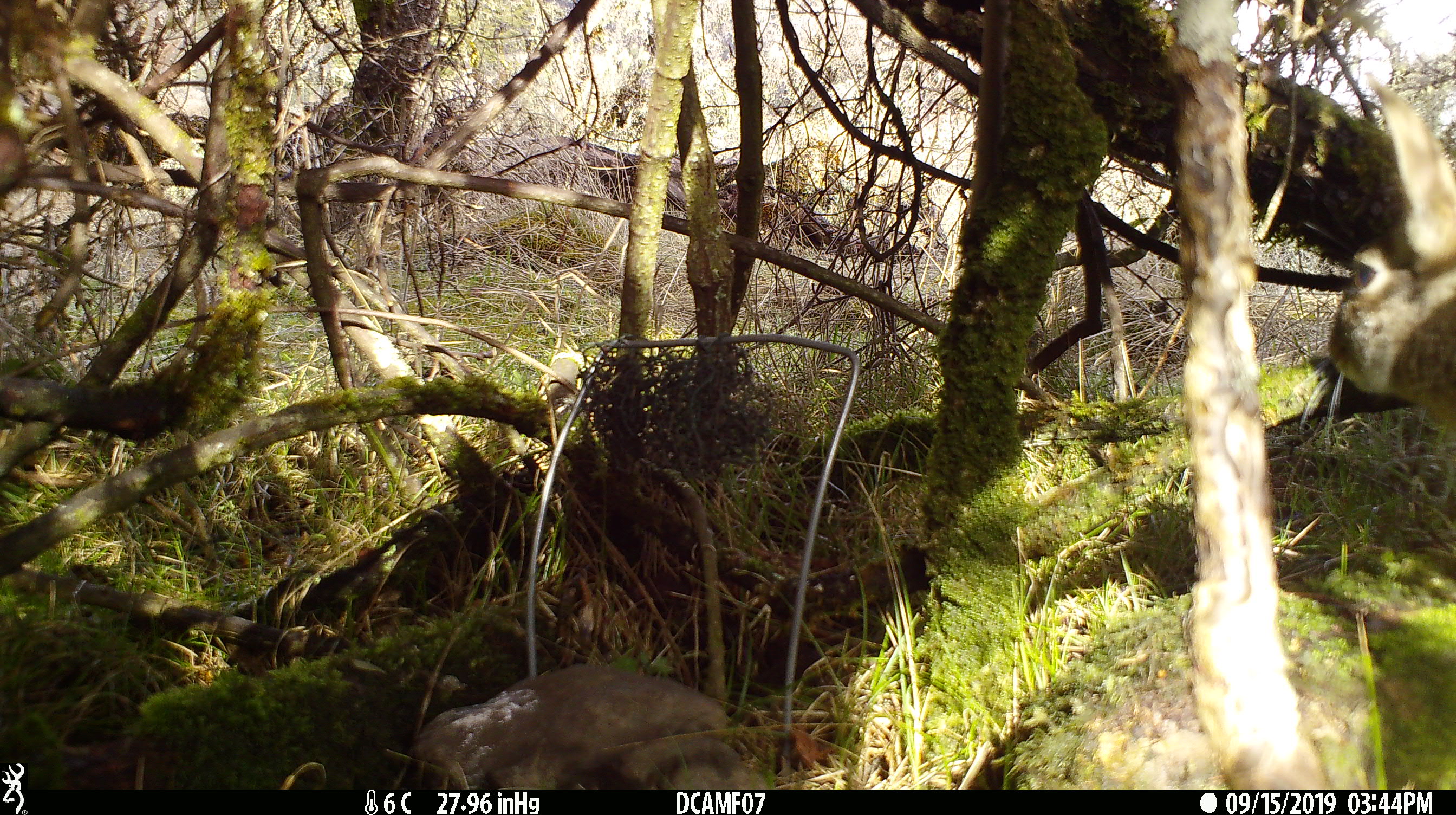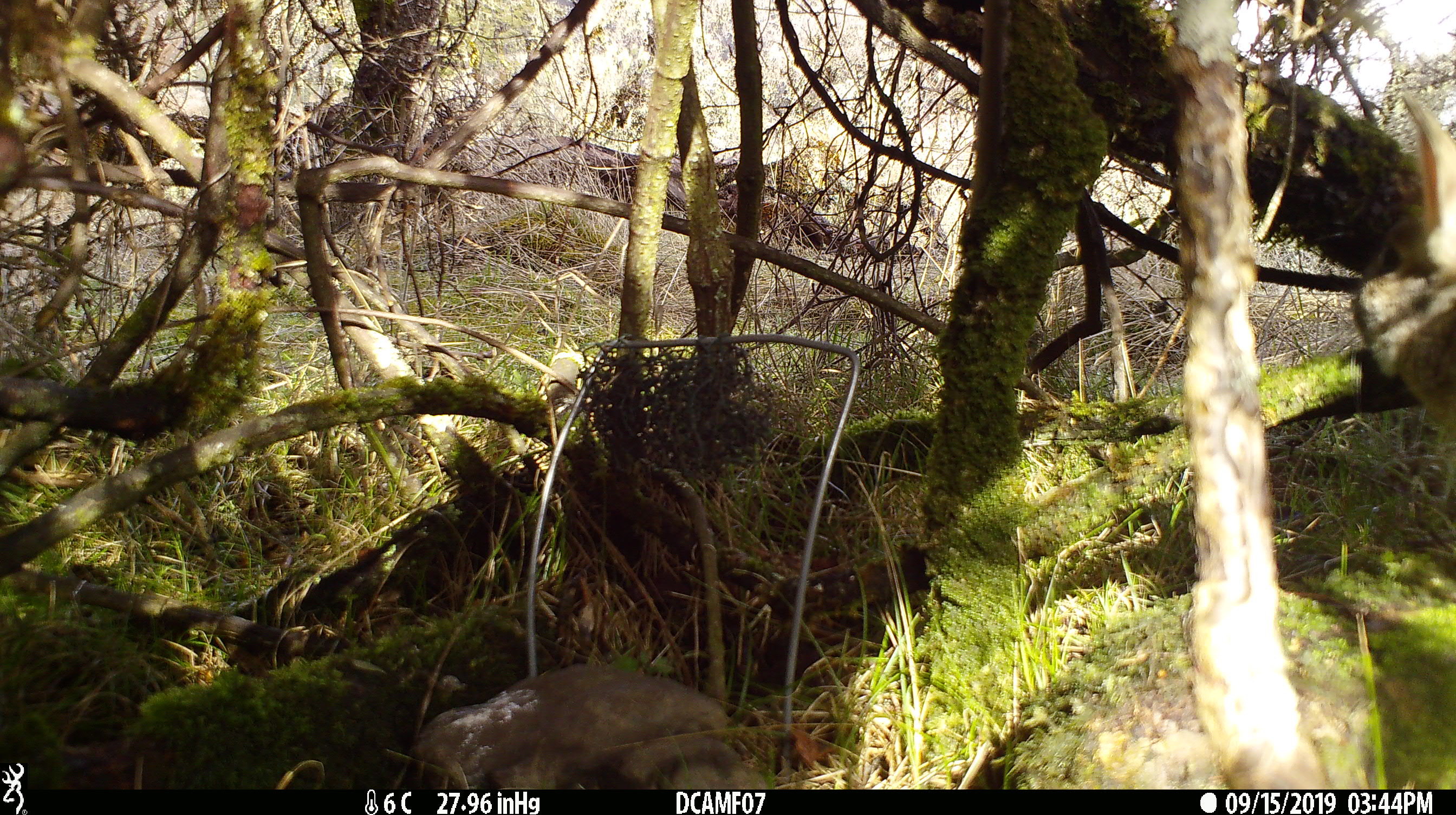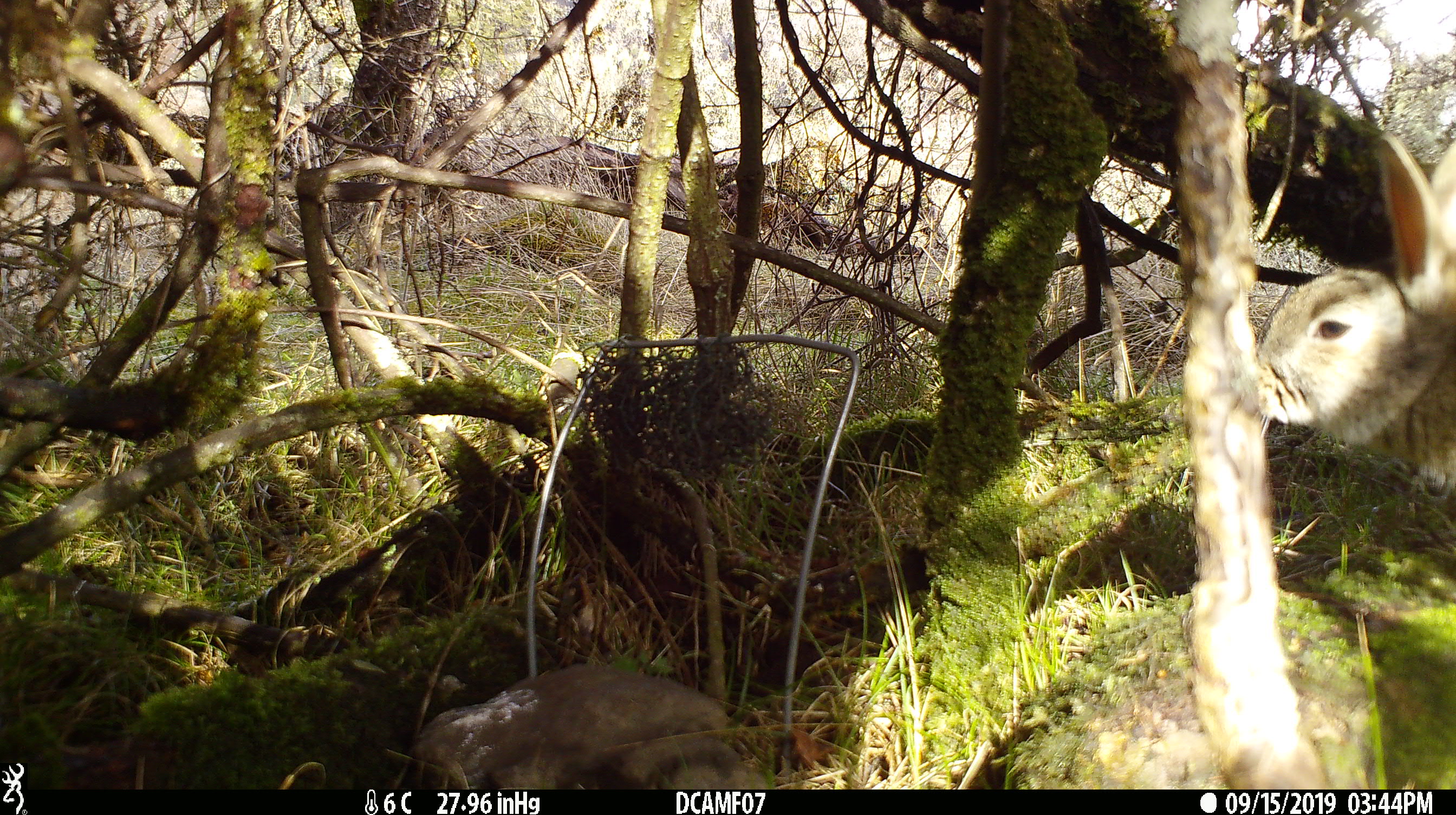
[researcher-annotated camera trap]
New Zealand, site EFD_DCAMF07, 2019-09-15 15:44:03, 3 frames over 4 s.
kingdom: Animalia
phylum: Chordata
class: Mammalia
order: Lagomorpha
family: Leporidae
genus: Lepus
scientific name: Lepus europaeus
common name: brown hare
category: hare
Hare (brown hare) (Lepus europaeus).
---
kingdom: Animalia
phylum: Chordata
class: Mammalia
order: Lagomorpha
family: Leporidae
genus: Oryctolagus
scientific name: Oryctolagus cuniculus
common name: european rabbit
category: rabbit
Rabbit (european rabbit) (Oryctolagus cuniculus).